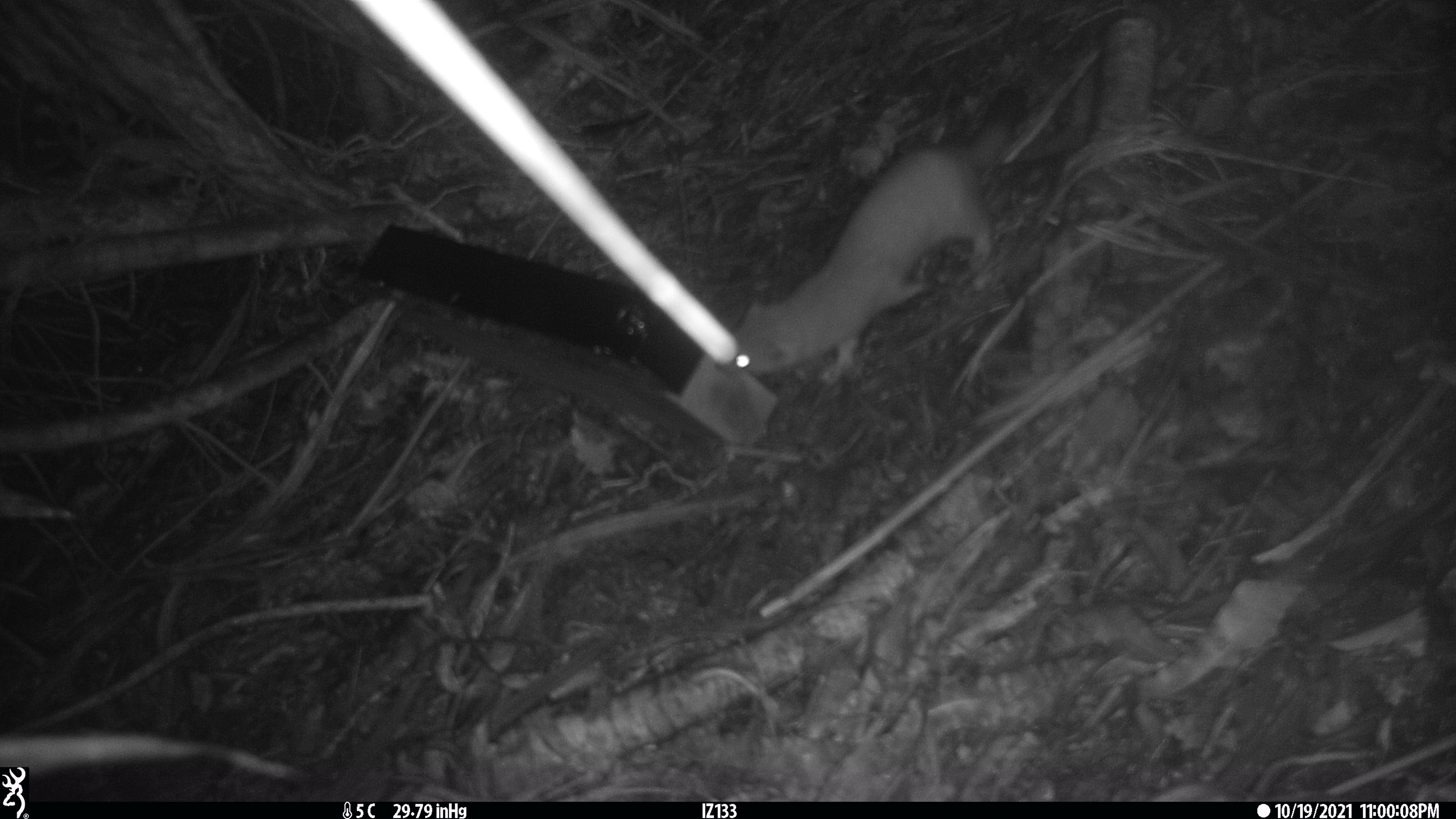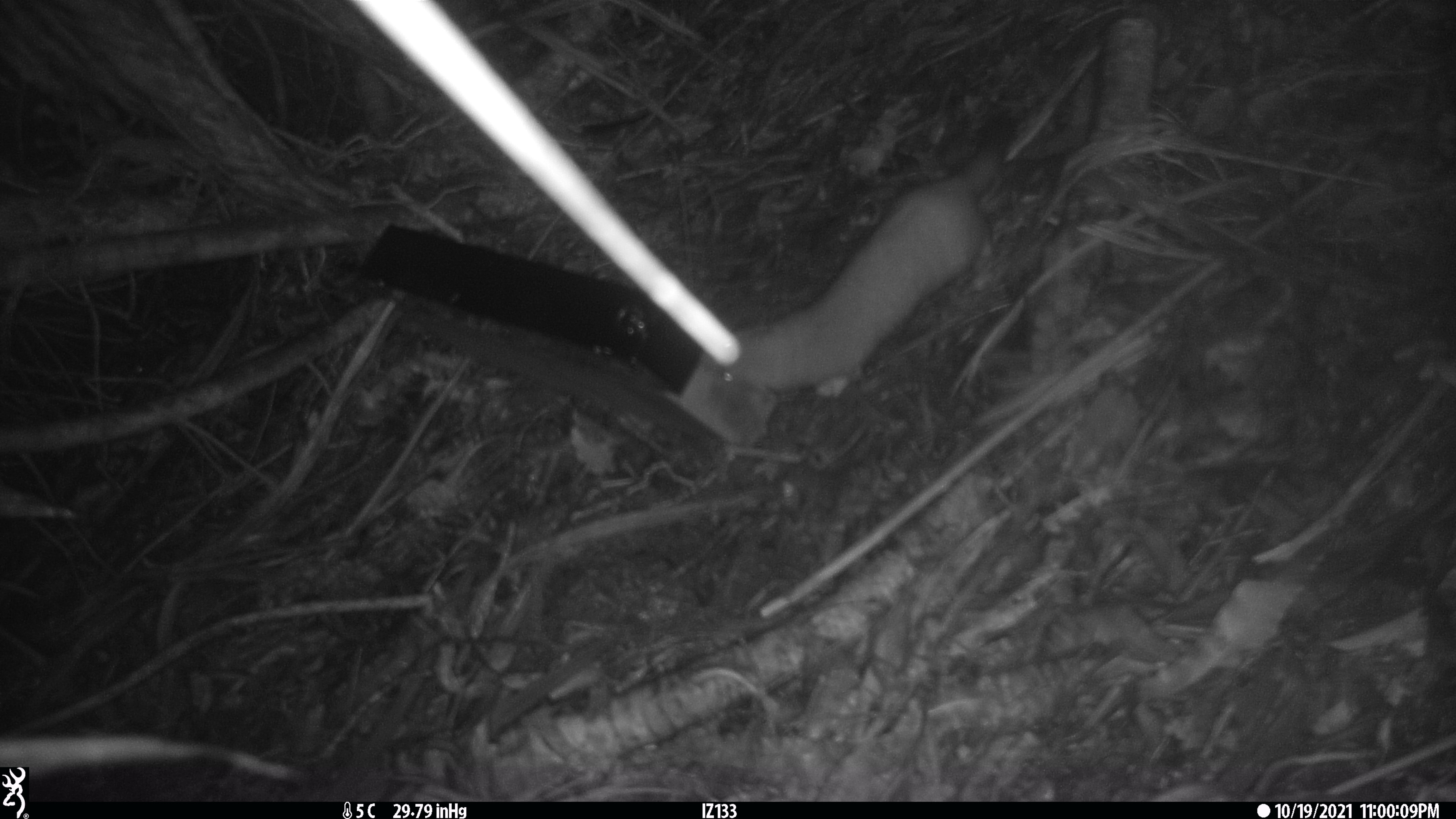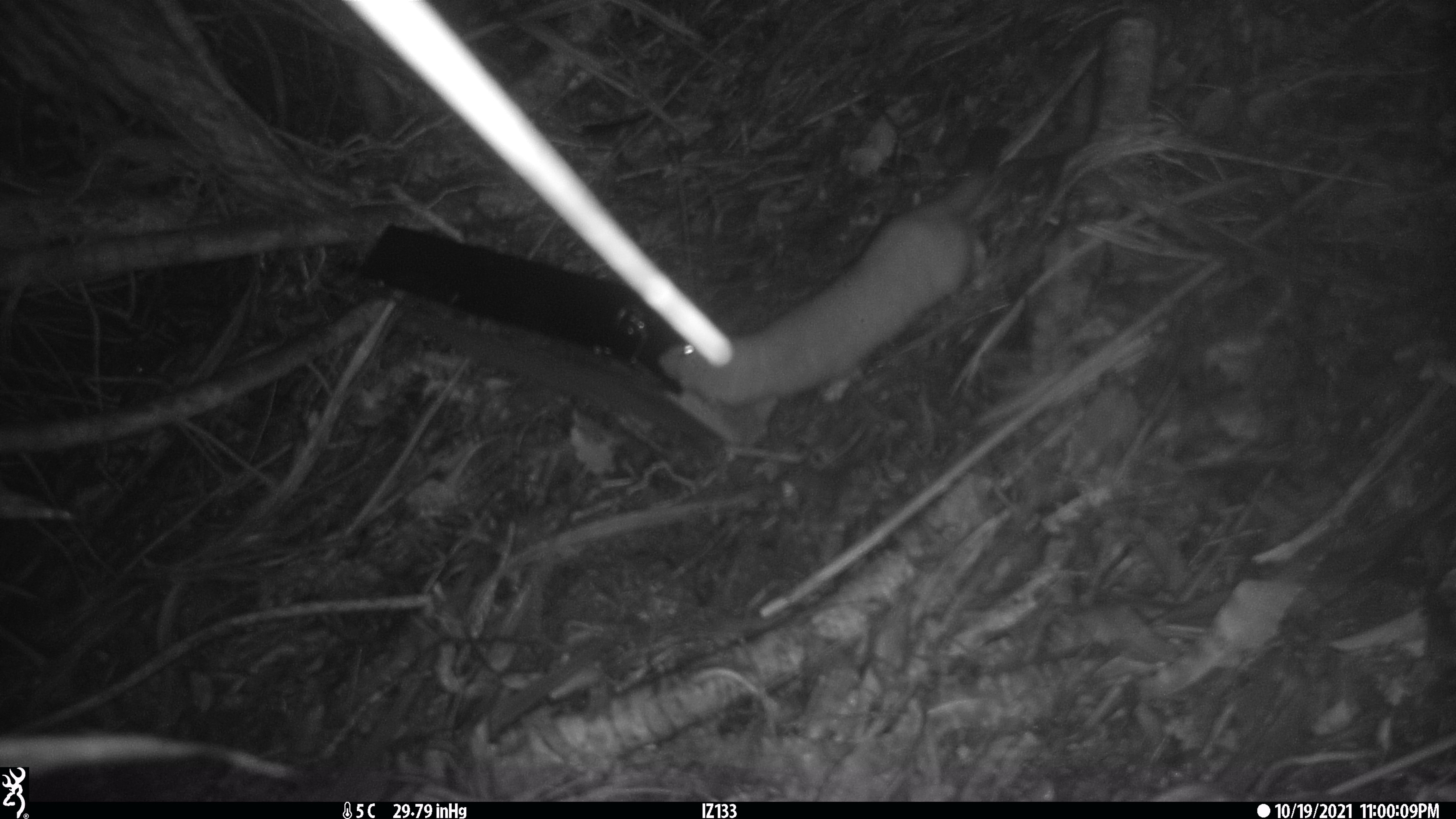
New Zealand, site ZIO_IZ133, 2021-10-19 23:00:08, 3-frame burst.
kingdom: Animalia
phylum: Chordata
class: Mammalia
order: Carnivora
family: Mustelidae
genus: Mustela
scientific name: Mustela erminea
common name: stoat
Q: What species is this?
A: Stoat (Mustela erminea).